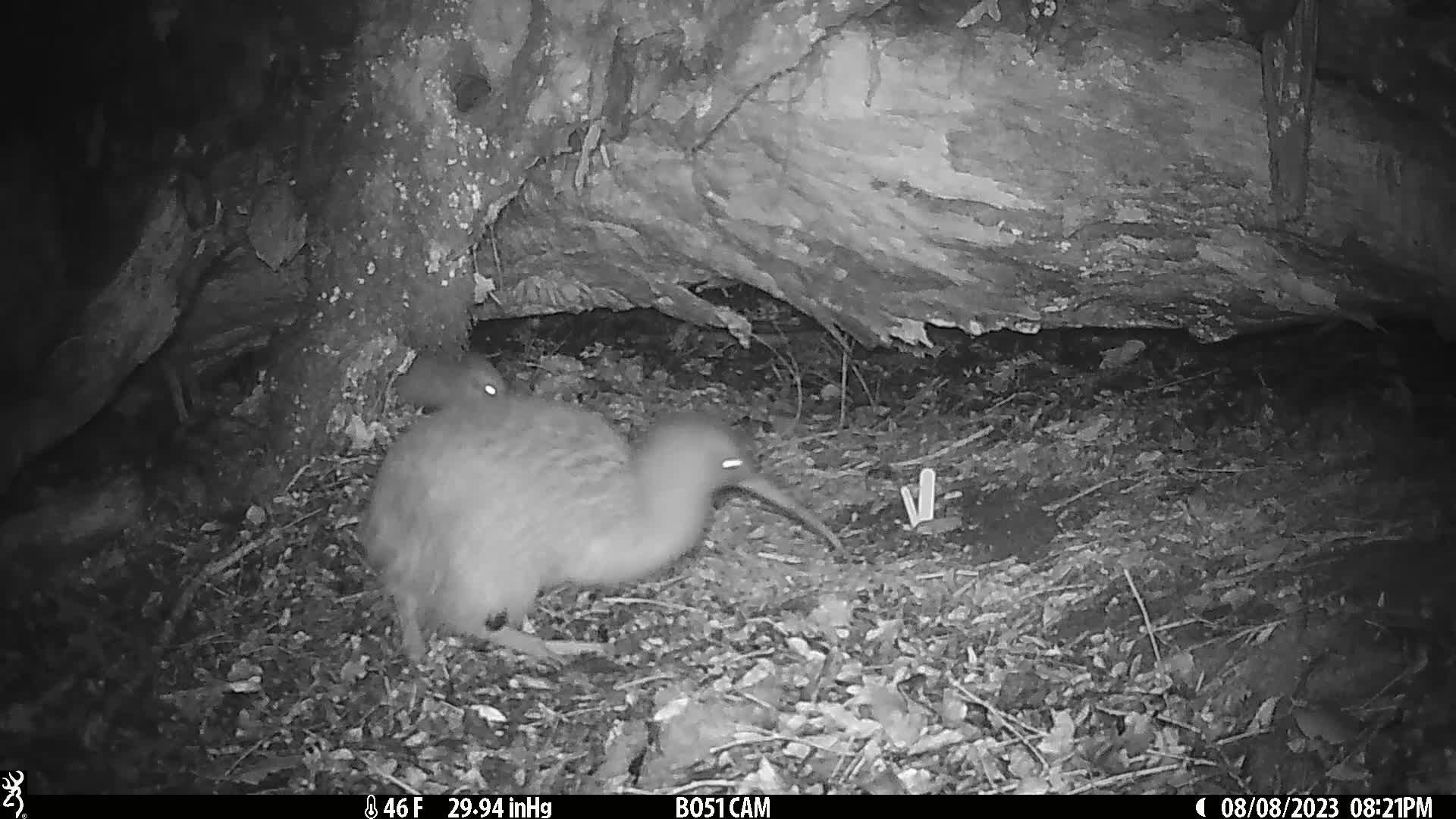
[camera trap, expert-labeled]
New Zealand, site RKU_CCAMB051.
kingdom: Animalia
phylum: Chordata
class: Aves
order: Apterygiformes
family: Apterygidae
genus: Apteryx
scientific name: Apteryx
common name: kiwi